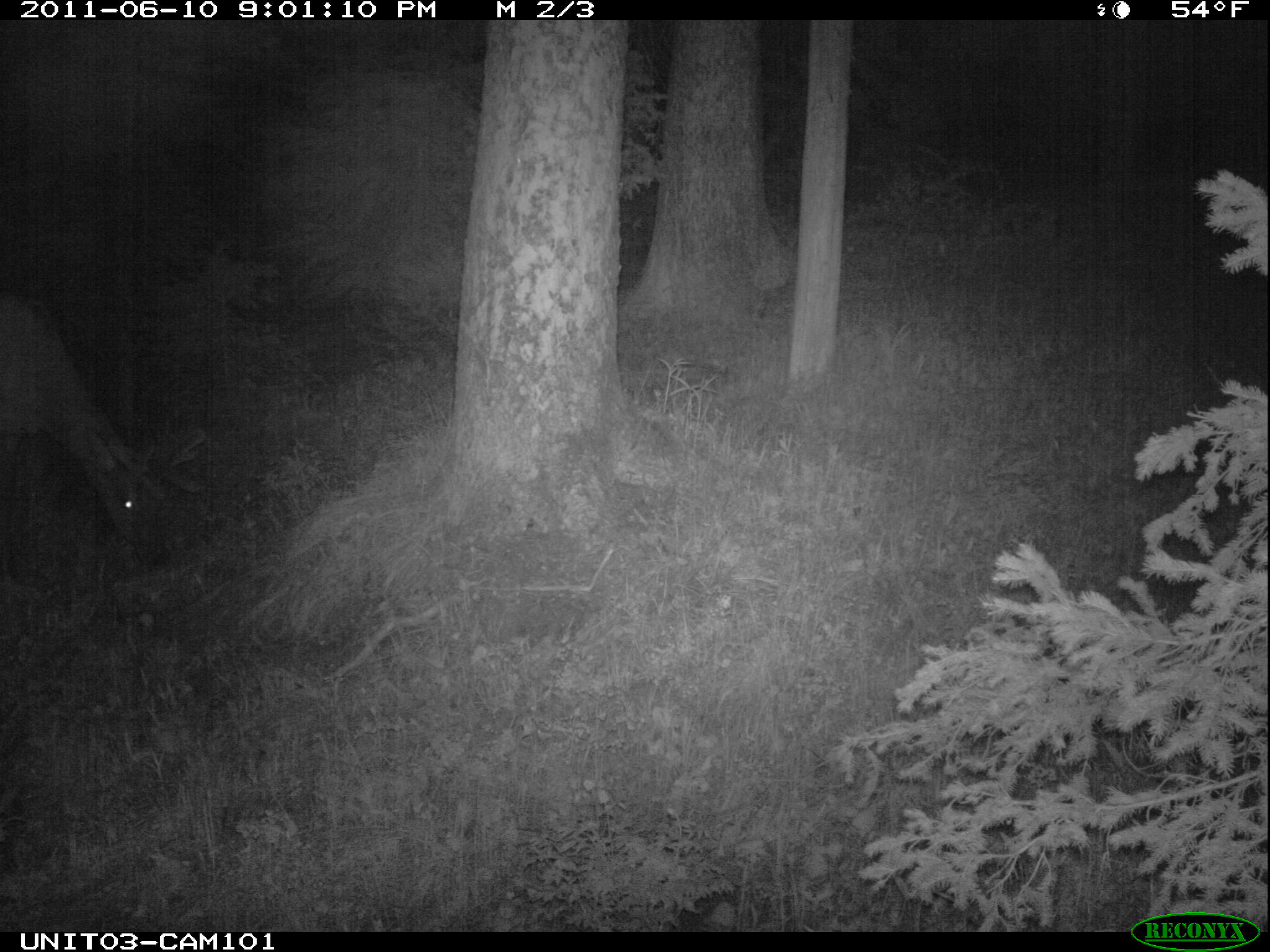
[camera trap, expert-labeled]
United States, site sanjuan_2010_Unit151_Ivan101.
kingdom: Animalia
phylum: Chordata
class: Mammalia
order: Artiodactyla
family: Cervidae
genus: Cervus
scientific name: Cervus elaphus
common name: red deer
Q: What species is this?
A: Cervus elaphus (red deer).